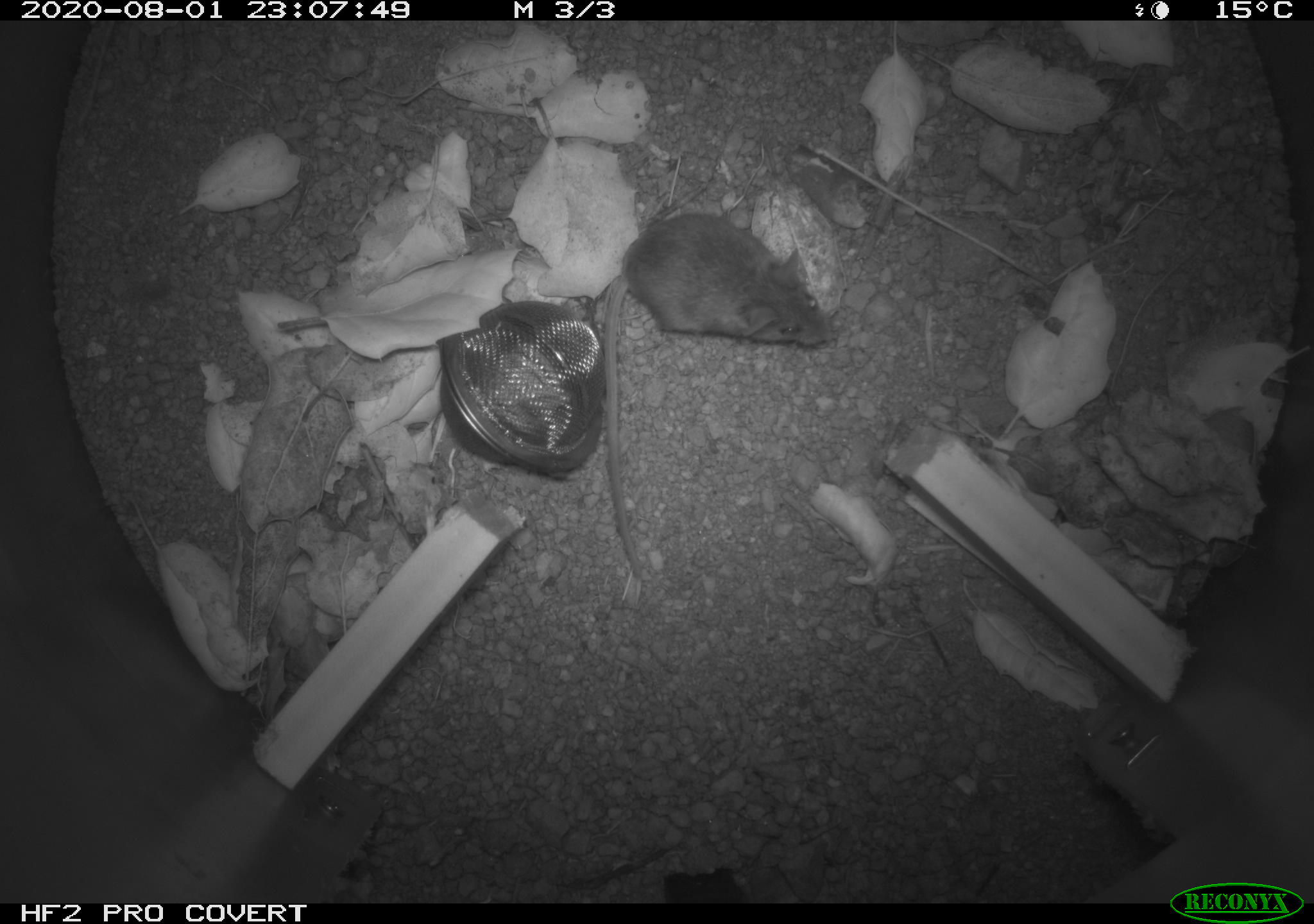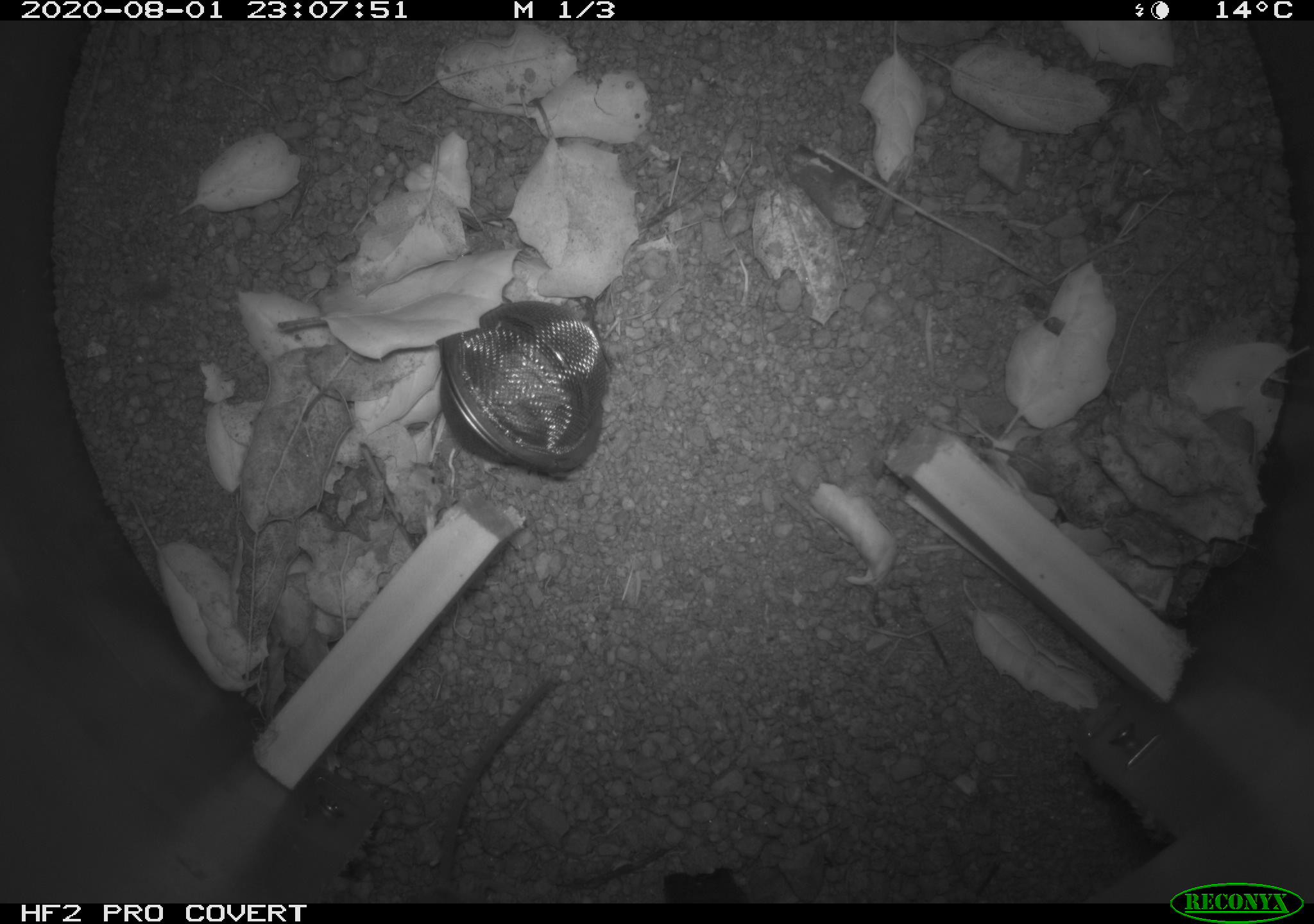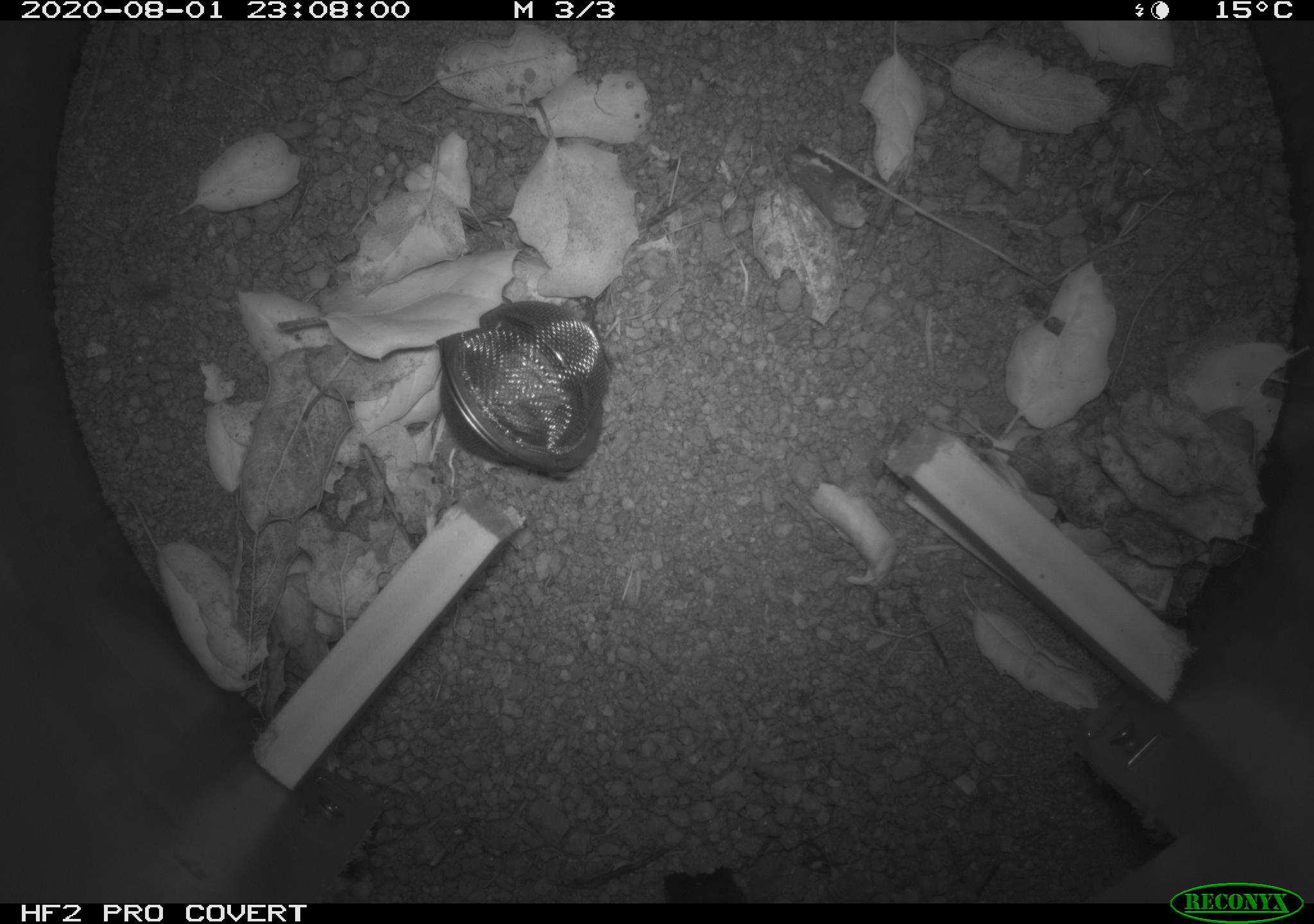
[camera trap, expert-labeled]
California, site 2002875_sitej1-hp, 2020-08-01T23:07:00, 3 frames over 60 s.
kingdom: Animalia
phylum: Chordata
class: Mammalia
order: Rodentia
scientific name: Rodentia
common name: rodent